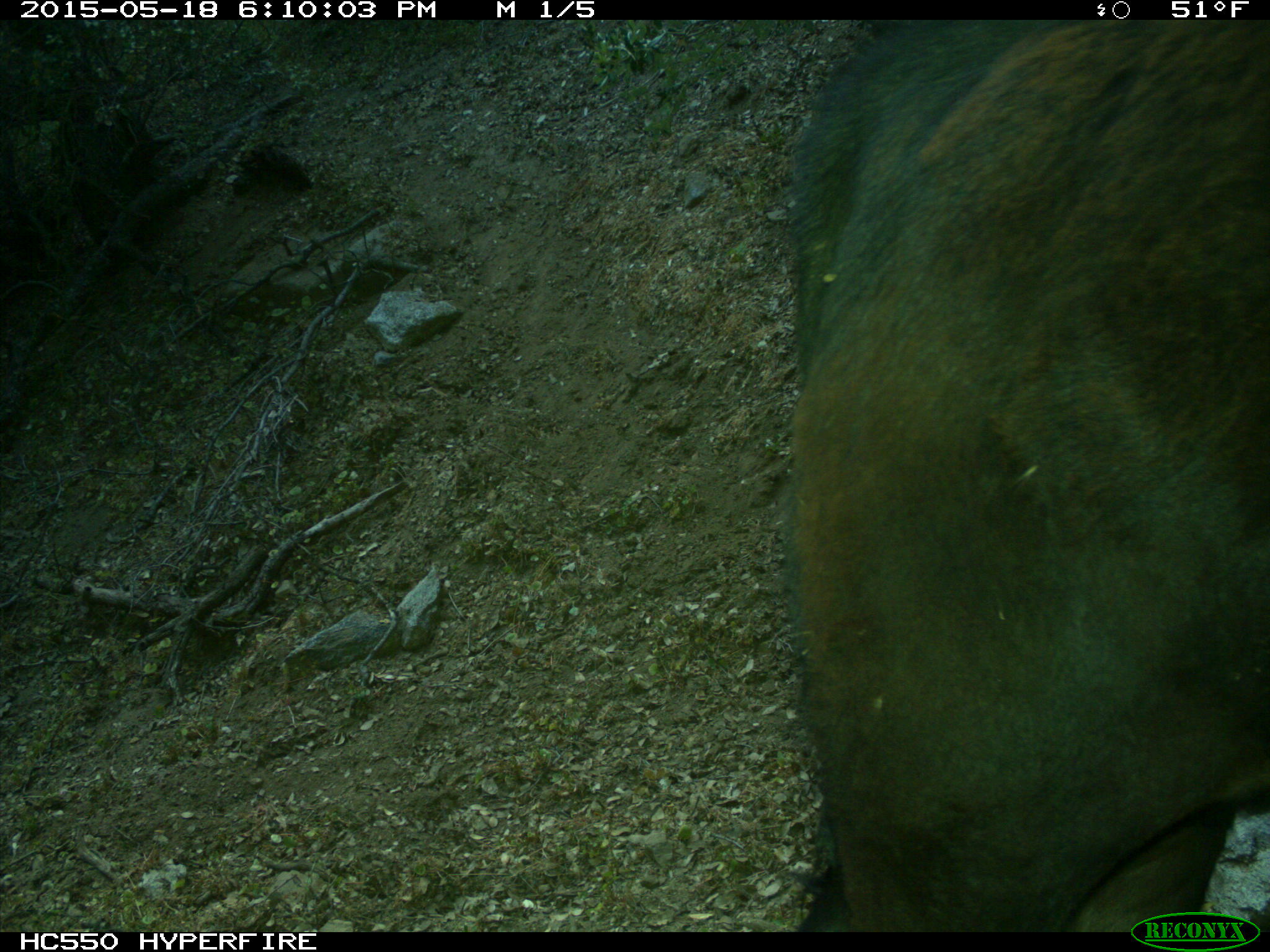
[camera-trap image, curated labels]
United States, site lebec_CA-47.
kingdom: Animalia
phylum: Chordata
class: Mammalia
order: Artiodactyla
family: Bovidae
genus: Bos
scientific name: Bos taurus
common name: domestic cow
Bos taurus (domestic cow).